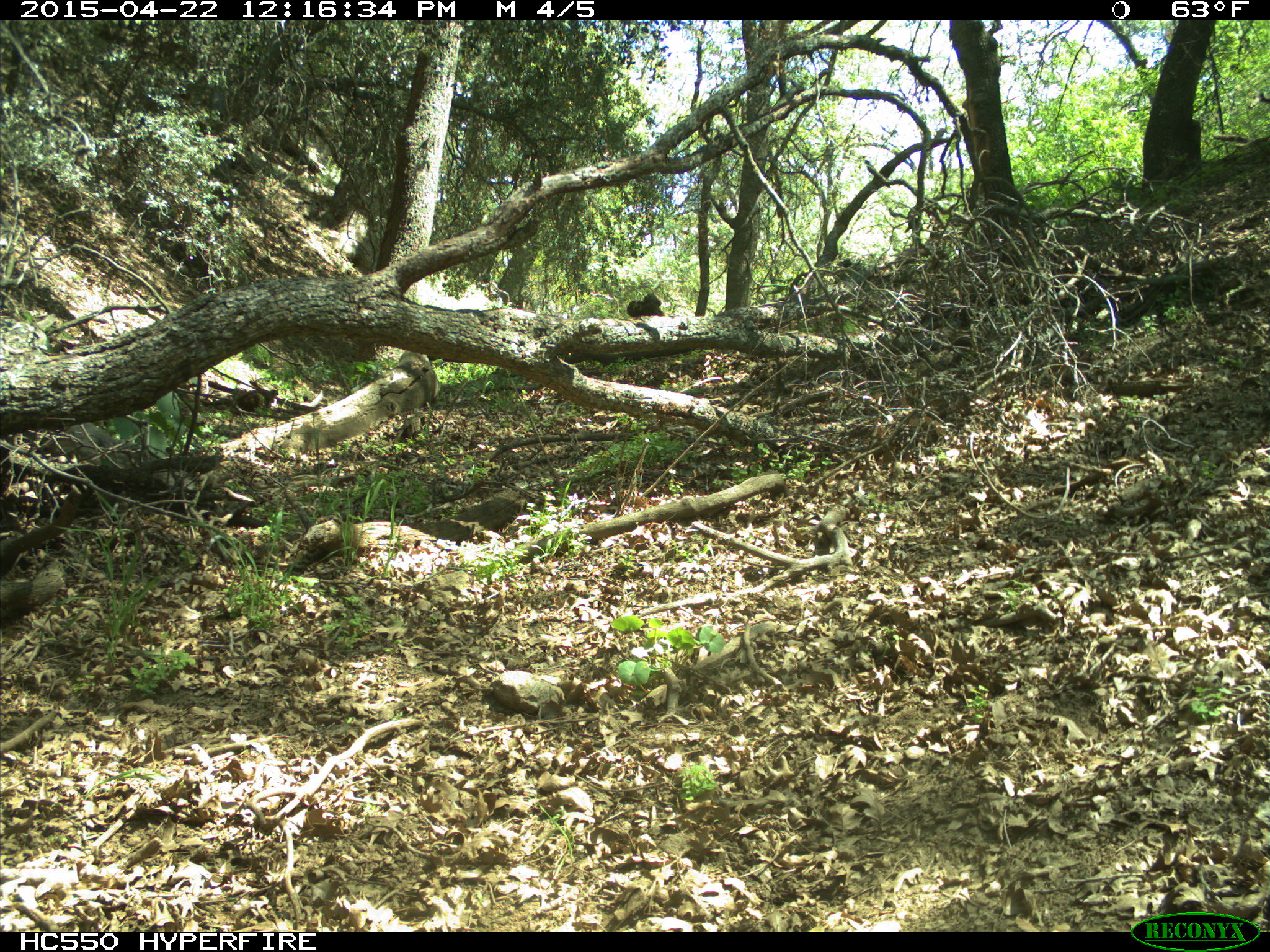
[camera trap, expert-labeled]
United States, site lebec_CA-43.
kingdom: Animalia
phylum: Chordata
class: Mammalia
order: Rodentia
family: Sciuridae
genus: Sciurus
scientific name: Sciurus carolinensis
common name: eastern gray squirrel